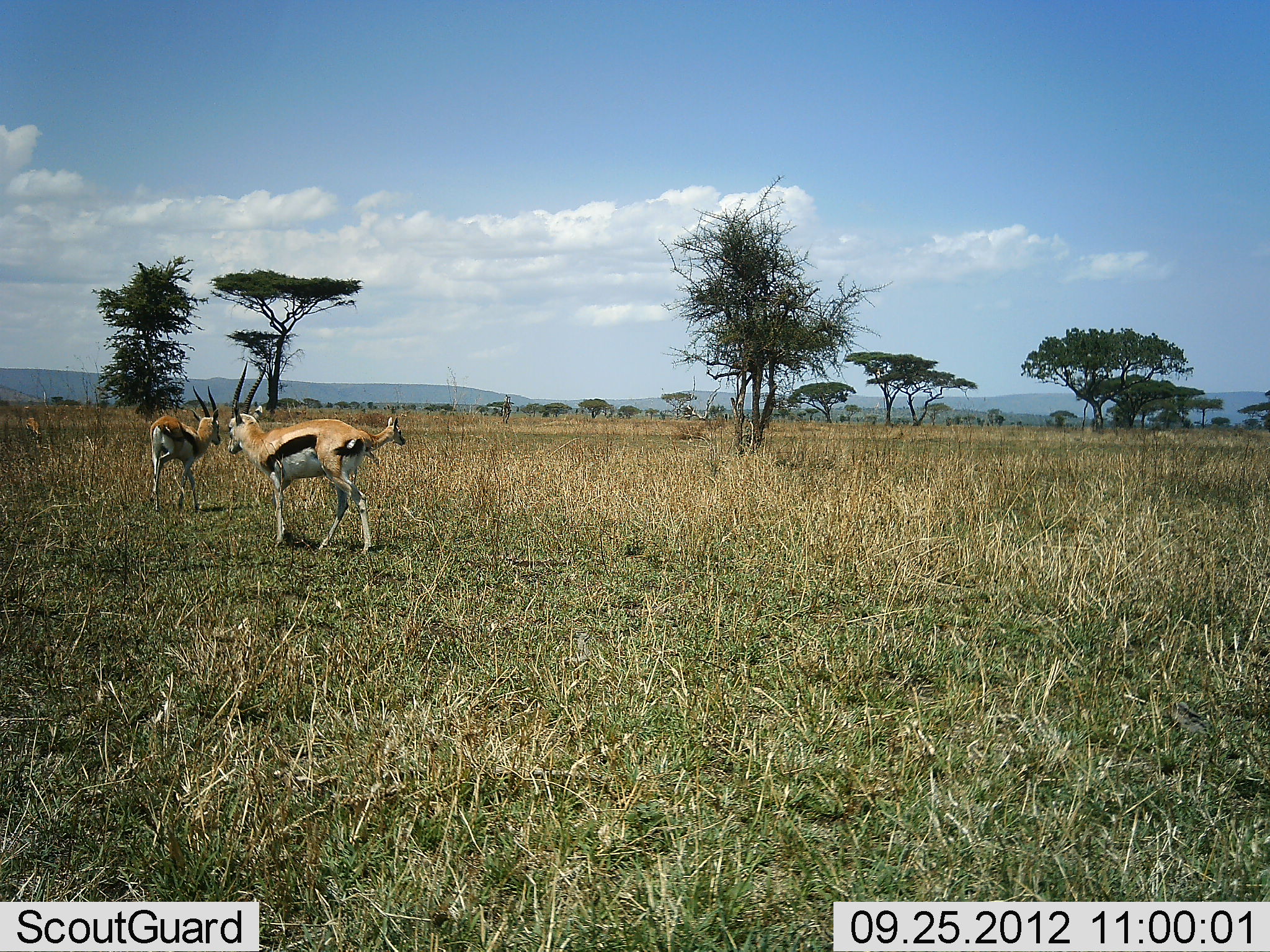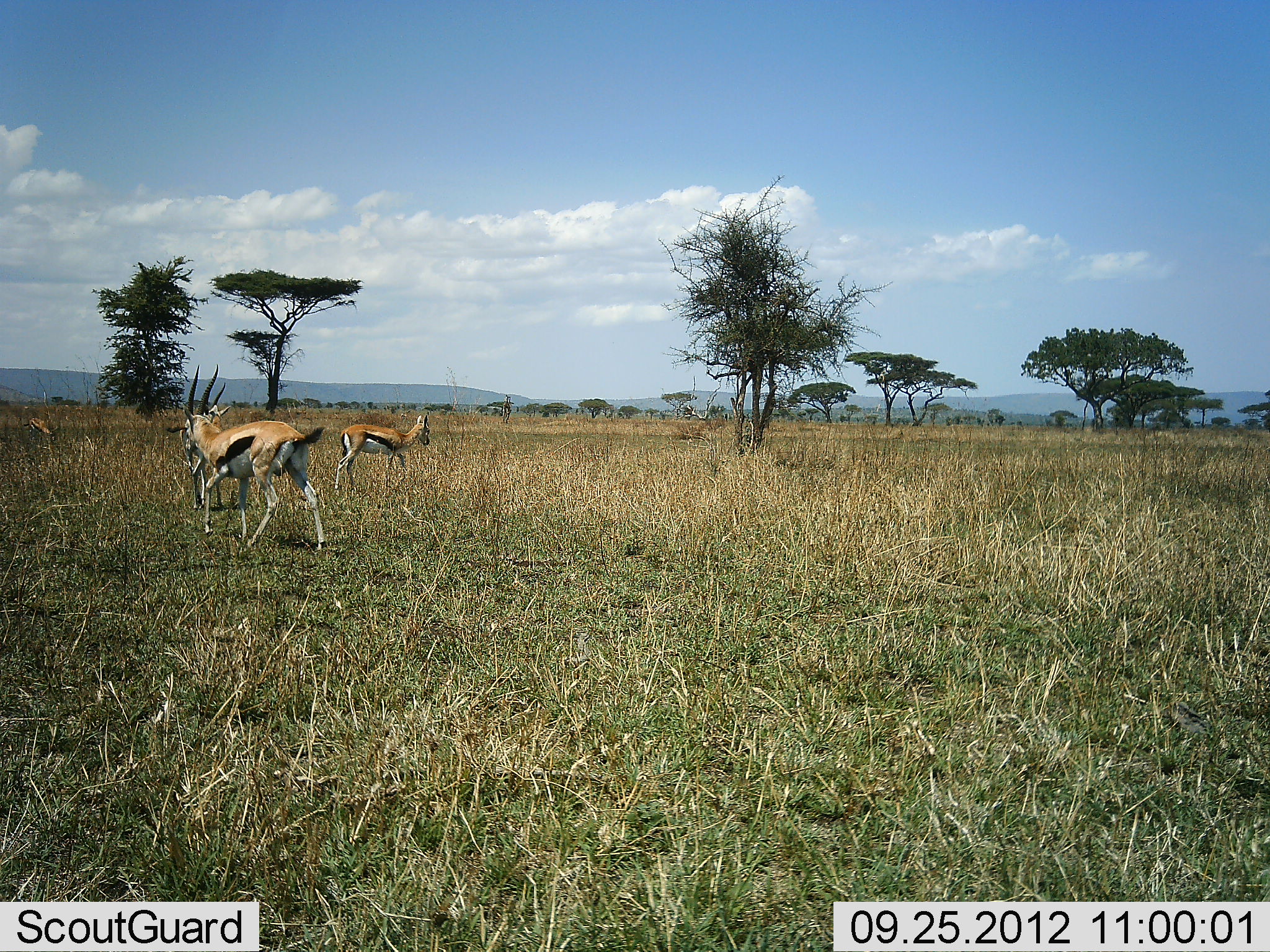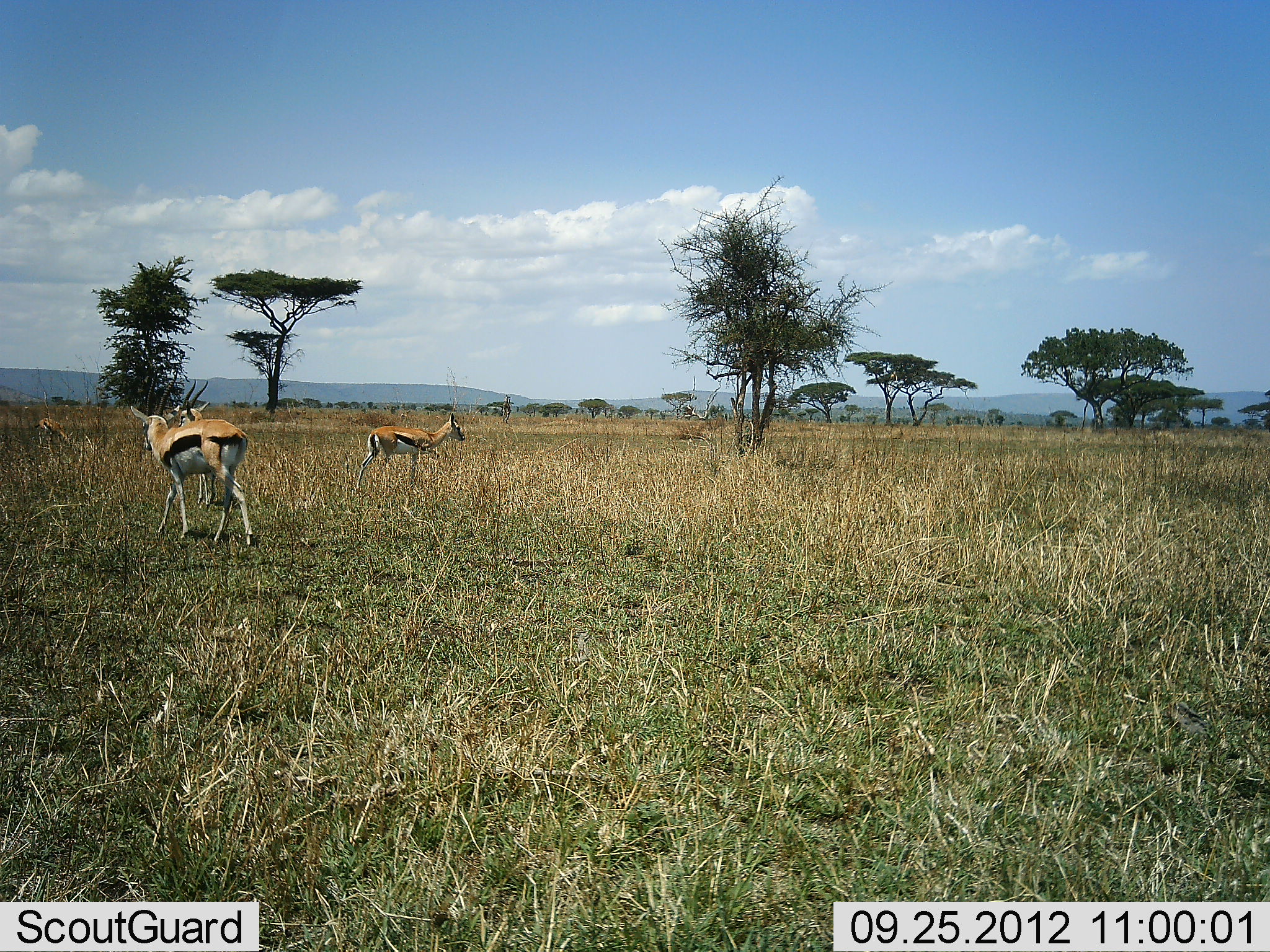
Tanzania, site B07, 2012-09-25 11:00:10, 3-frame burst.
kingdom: Animalia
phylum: Chordata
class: Mammalia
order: Artiodactyla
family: Bovidae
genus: Eudorcas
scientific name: Eudorcas thomsonii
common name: thomson's gazelle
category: gazellethomsons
Gazellethomsons (thomson's gazelle) (Eudorcas thomsonii), count 4. Behavior (volunteer vote fractions): standing 20%, resting 0%, moving 100%, interacting 0%. Young present (vote fraction): 0%. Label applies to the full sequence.